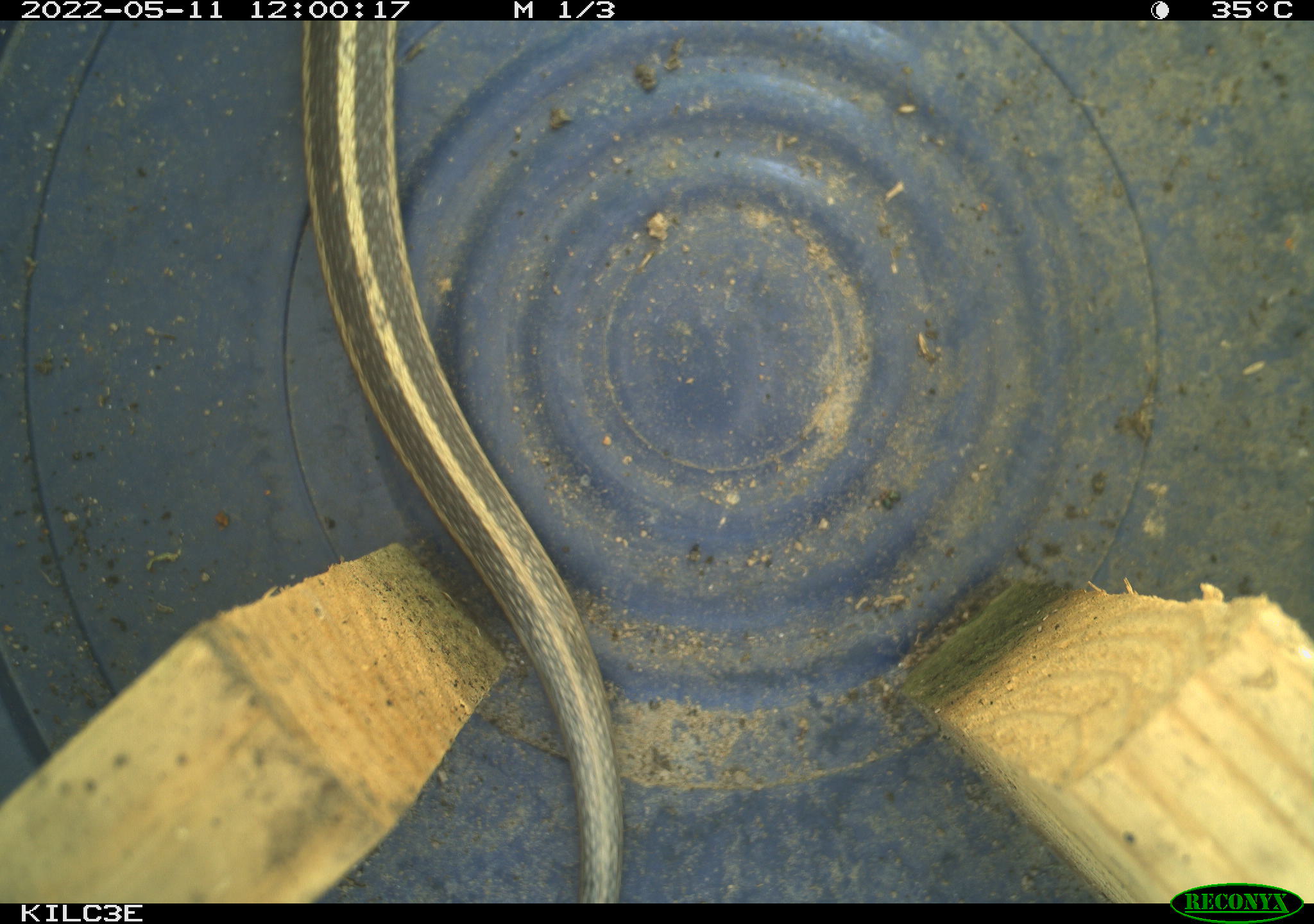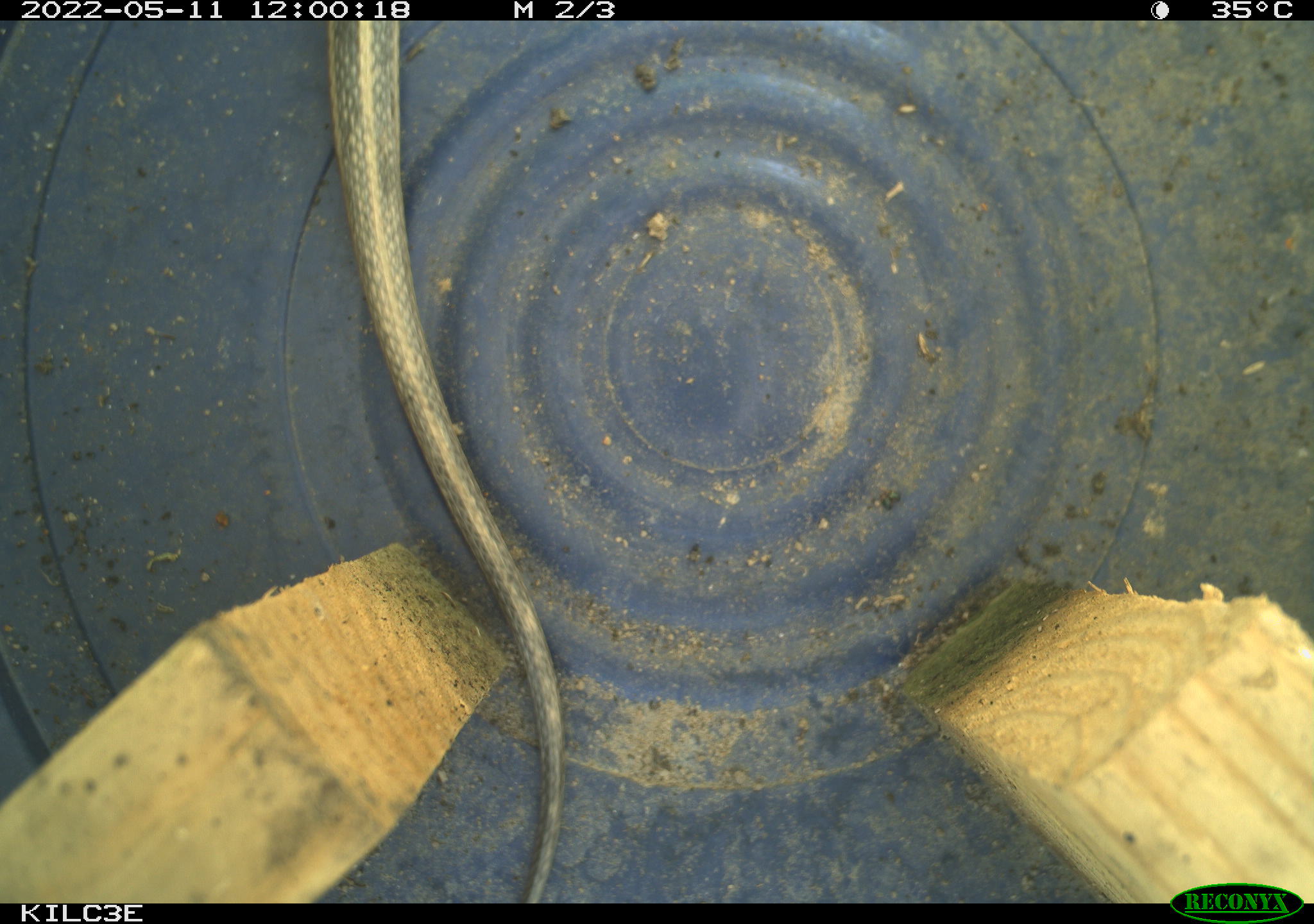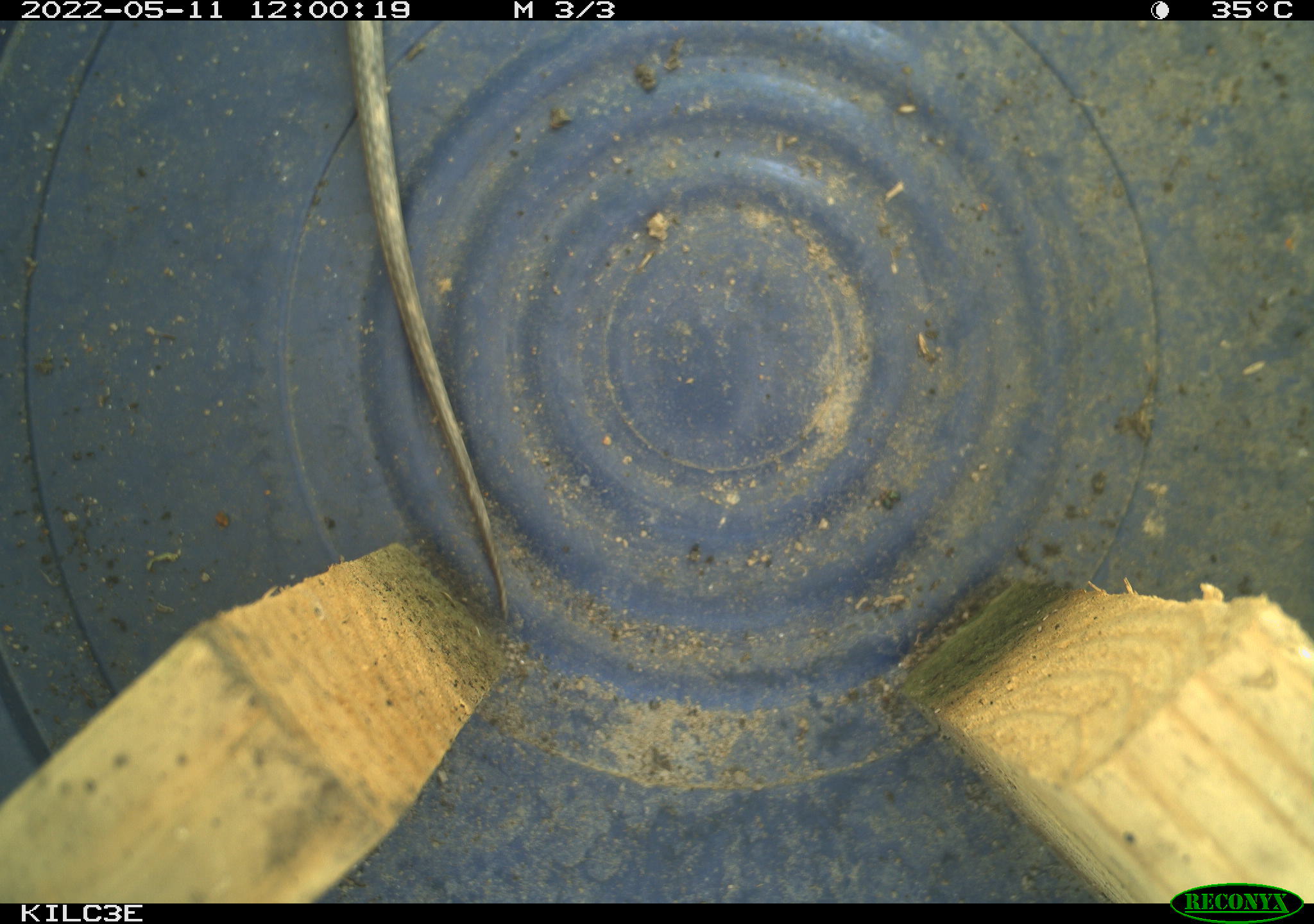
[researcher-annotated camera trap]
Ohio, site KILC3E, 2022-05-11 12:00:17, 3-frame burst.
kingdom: Animalia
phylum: Chordata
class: Reptilia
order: Squamata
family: Colubridae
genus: Thamnophis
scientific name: Thamnophis sirtalis sirtalis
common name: eastern gartersnake